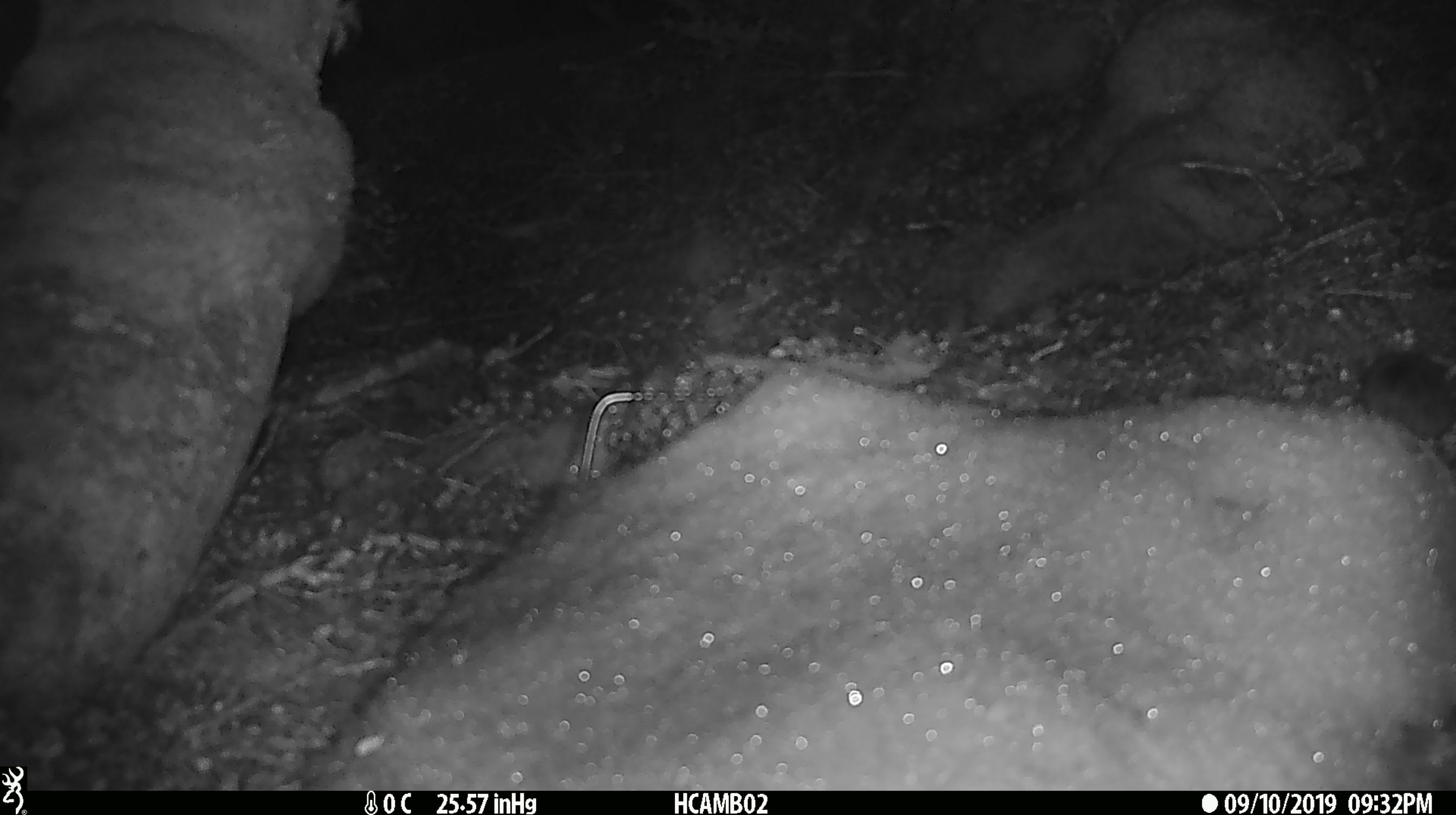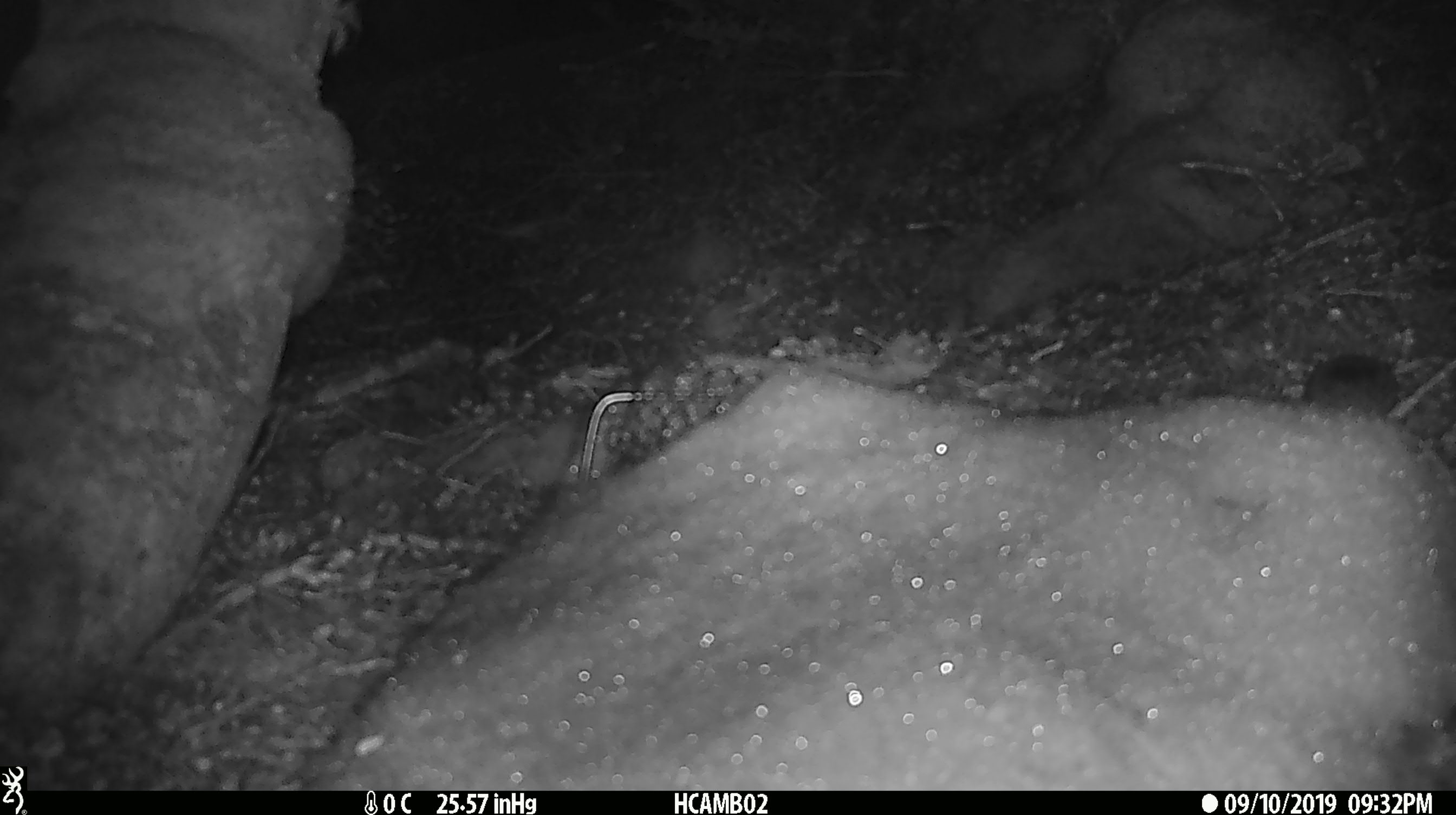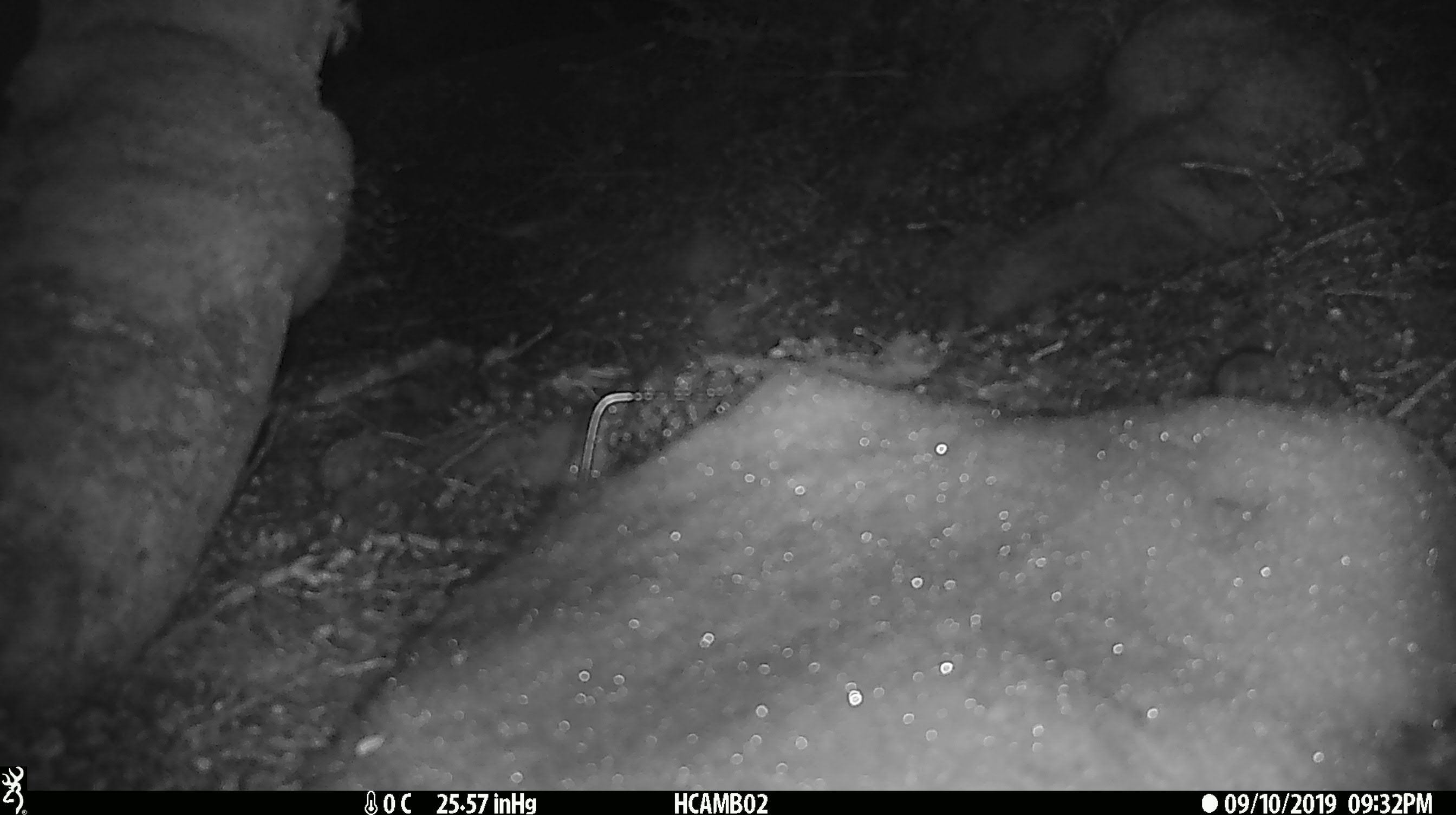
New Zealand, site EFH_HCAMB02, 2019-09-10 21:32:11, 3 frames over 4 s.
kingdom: Animalia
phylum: Chordata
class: Mammalia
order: Rodentia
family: Muridae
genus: Mus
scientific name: Mus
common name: mouse